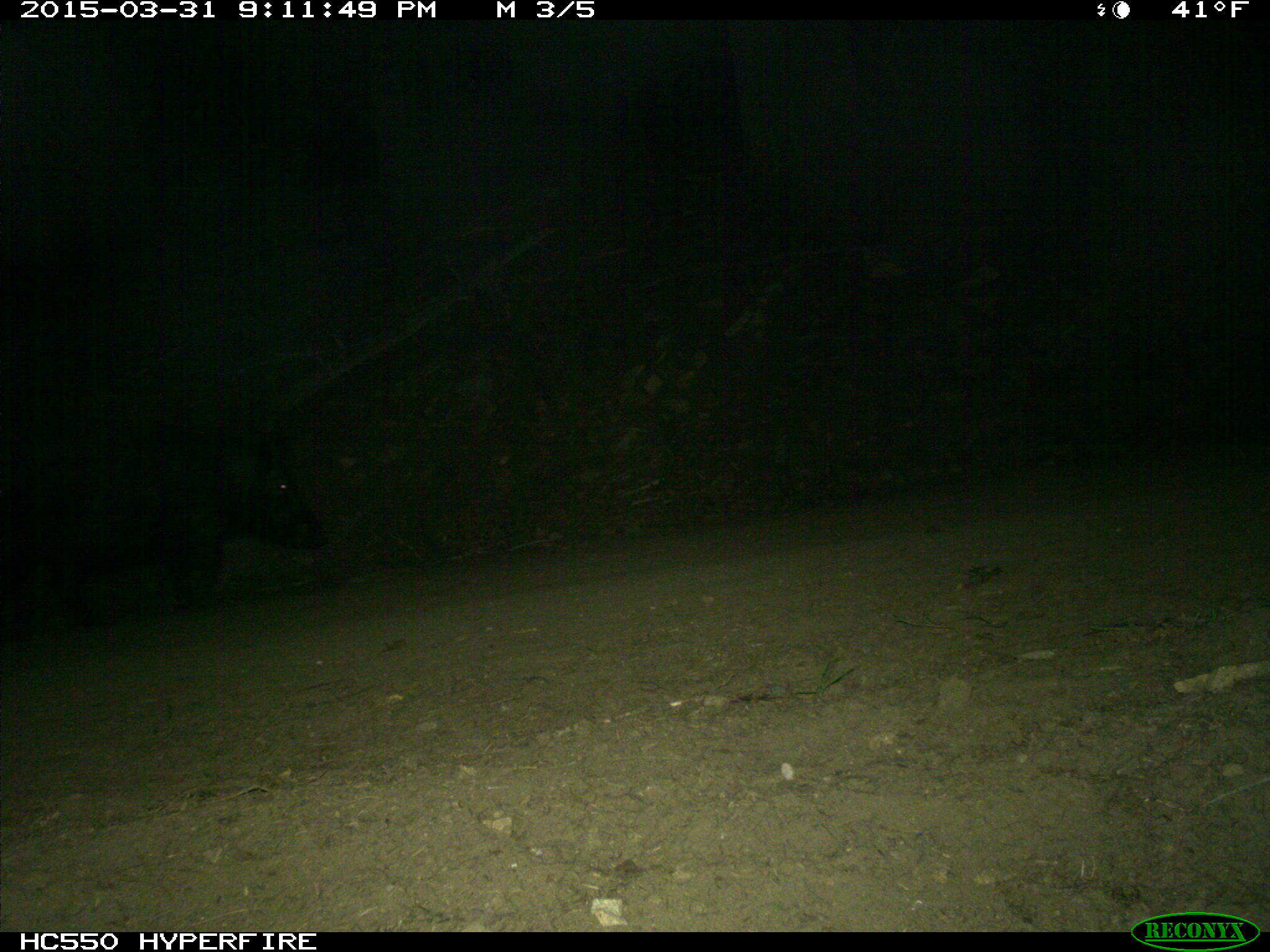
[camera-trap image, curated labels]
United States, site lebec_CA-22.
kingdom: Animalia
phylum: Chordata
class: Mammalia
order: Artiodactyla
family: Suidae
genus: Sus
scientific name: Sus scrofa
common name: wild boar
Sus scrofa (wild boar).